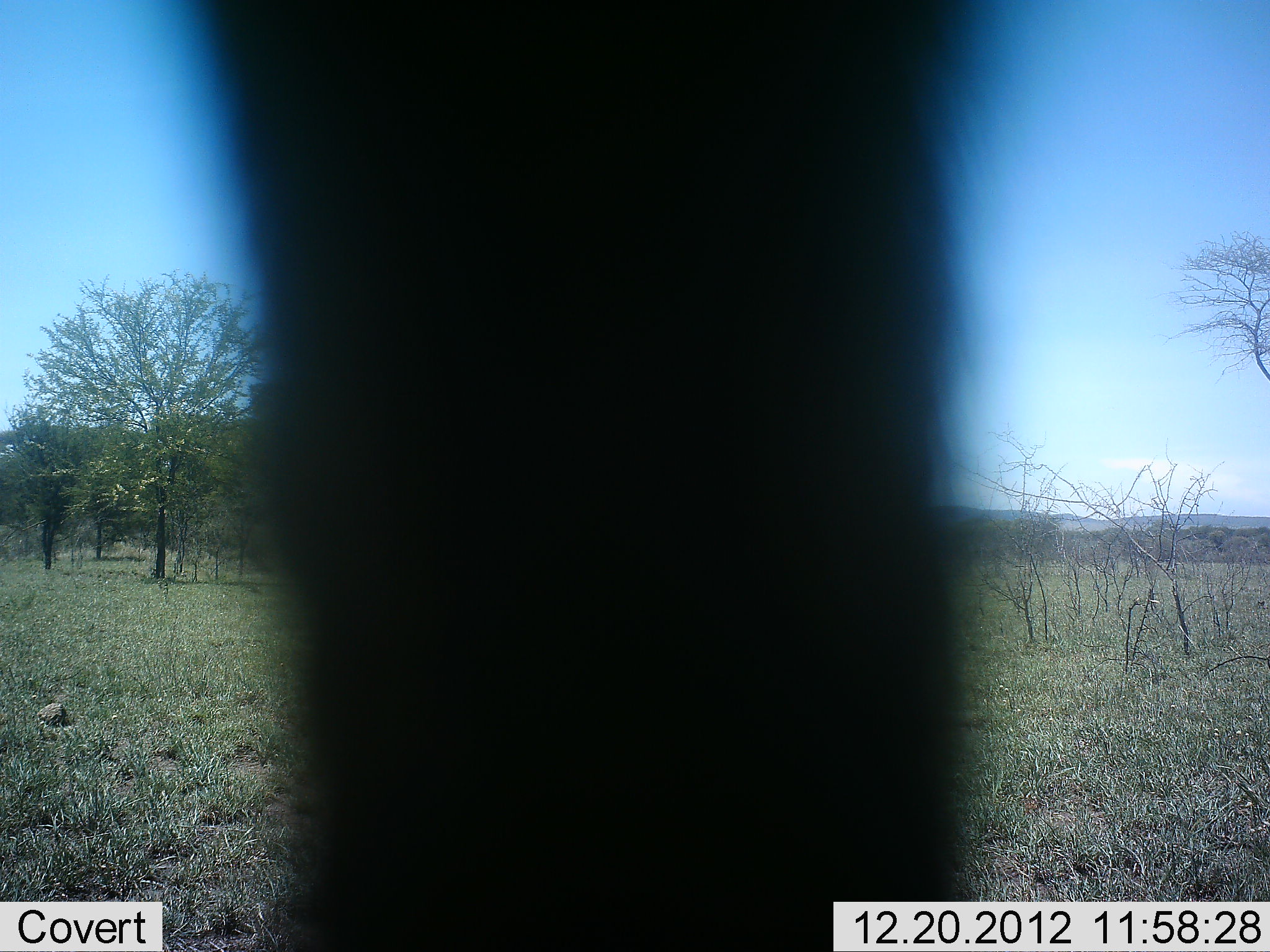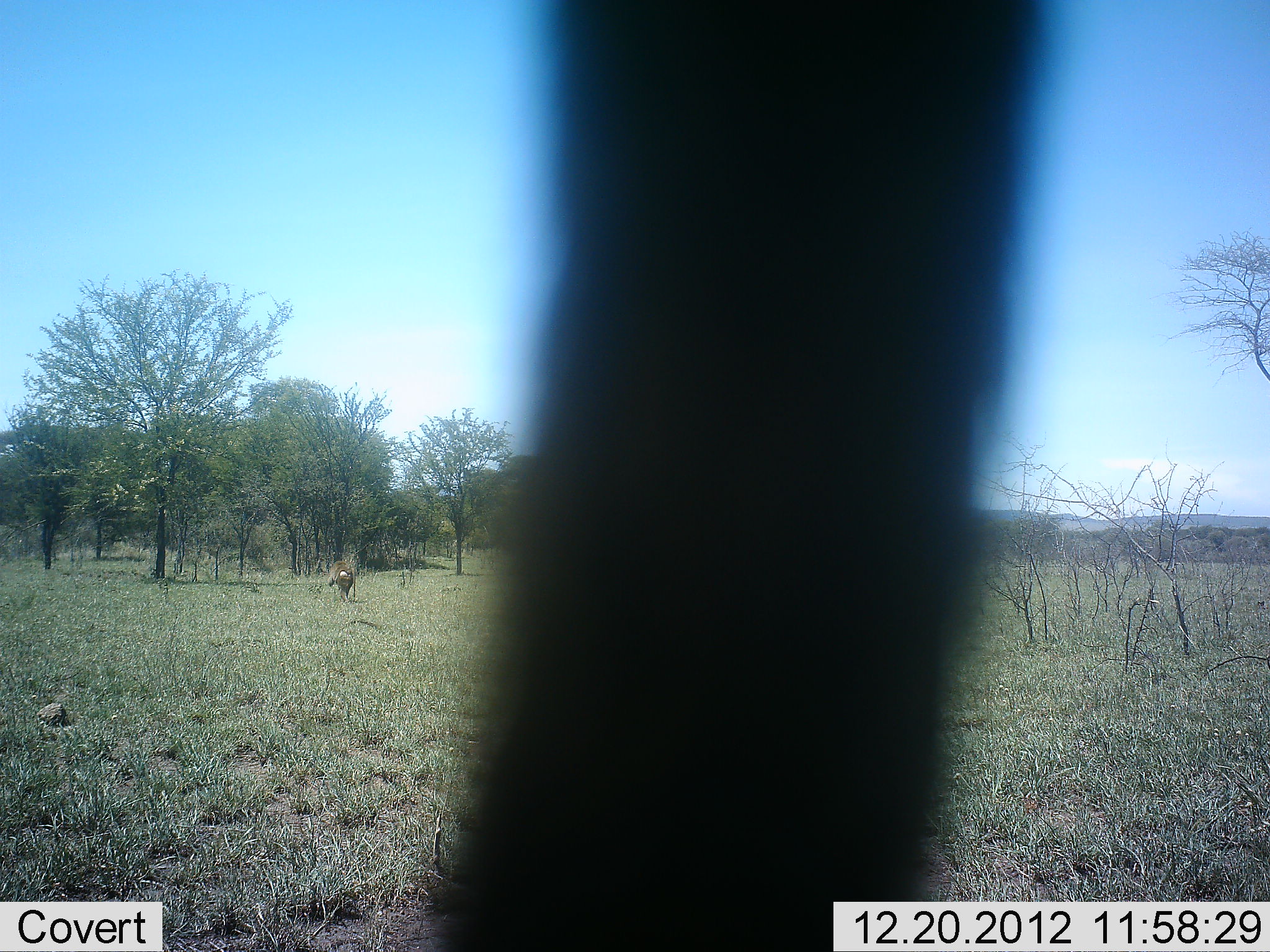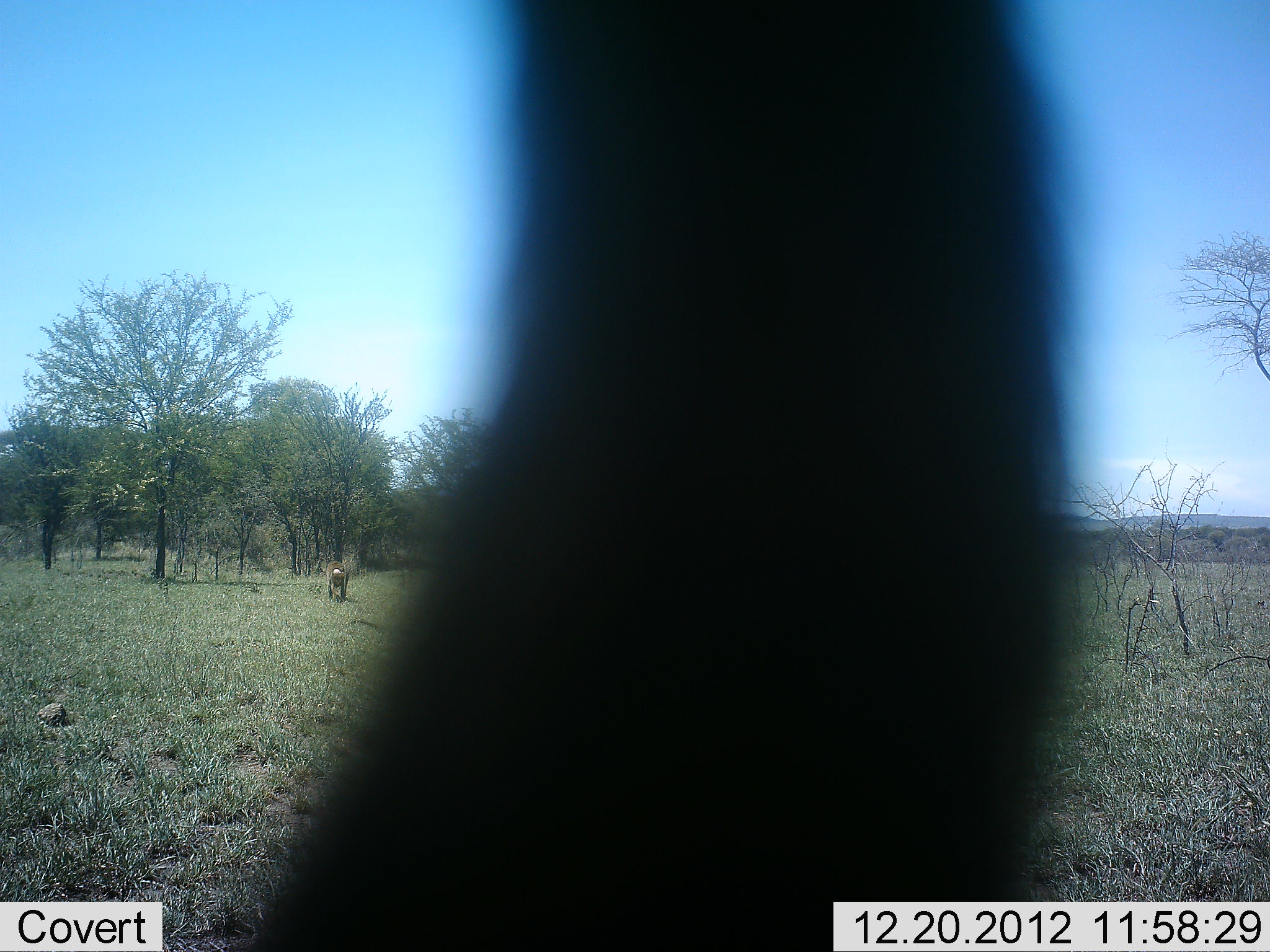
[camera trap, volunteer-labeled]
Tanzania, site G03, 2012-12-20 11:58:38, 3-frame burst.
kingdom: Animalia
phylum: Chordata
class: Mammalia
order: Primates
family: Cercopithecidae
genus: Papio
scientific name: Papio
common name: baboon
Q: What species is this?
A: Baboon (Papio).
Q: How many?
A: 2.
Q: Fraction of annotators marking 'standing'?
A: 50%.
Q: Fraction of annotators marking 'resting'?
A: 25%.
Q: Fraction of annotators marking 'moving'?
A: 50%.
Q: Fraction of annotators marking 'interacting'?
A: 0%.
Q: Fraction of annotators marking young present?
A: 0%.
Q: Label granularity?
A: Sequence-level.